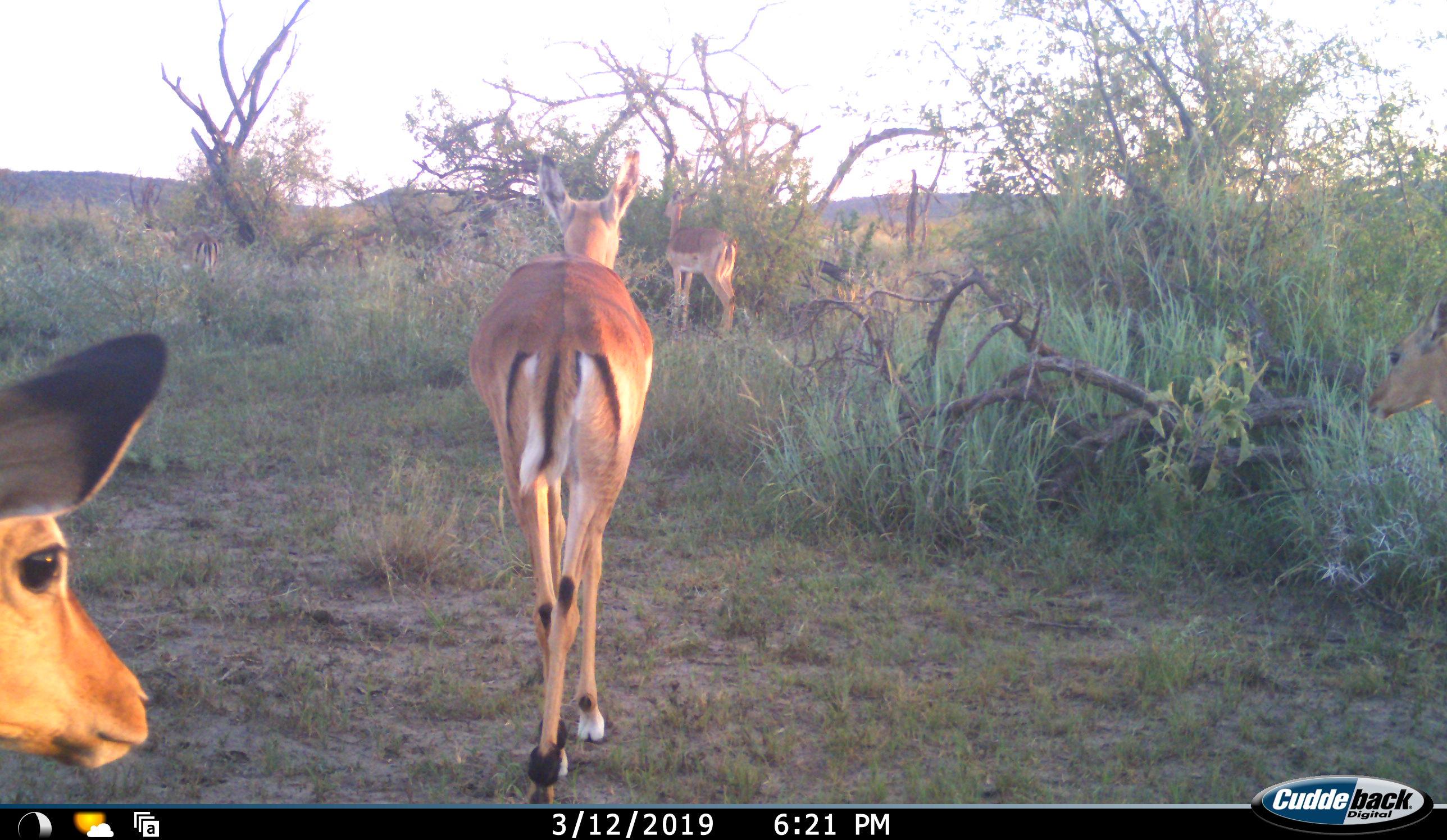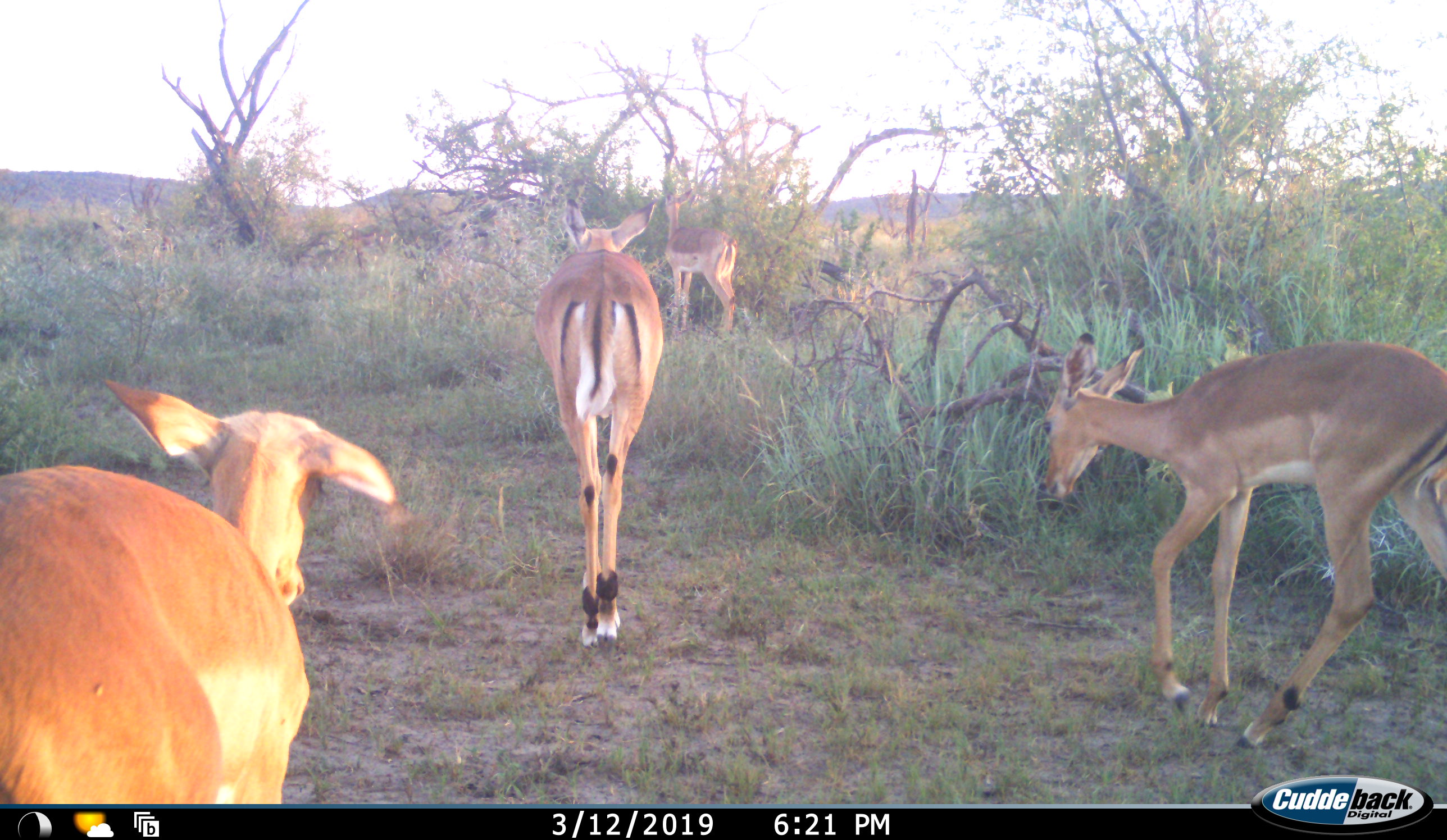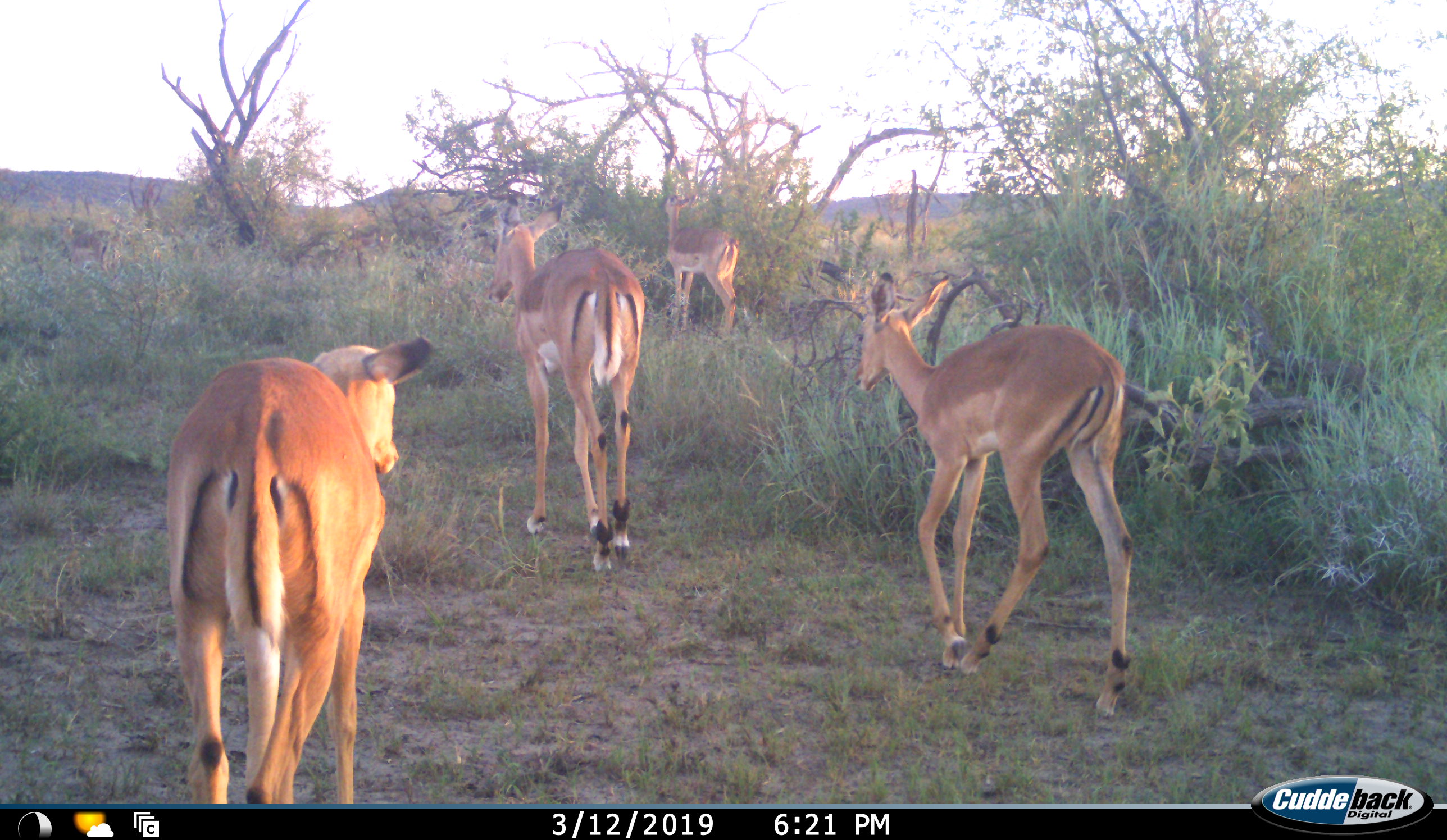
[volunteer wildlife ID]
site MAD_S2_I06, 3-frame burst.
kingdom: Animalia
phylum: Chordata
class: Mammalia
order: Artiodactyla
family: Bovidae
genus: Aepyceros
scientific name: Aepyceros melampus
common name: impala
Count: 4.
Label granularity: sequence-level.